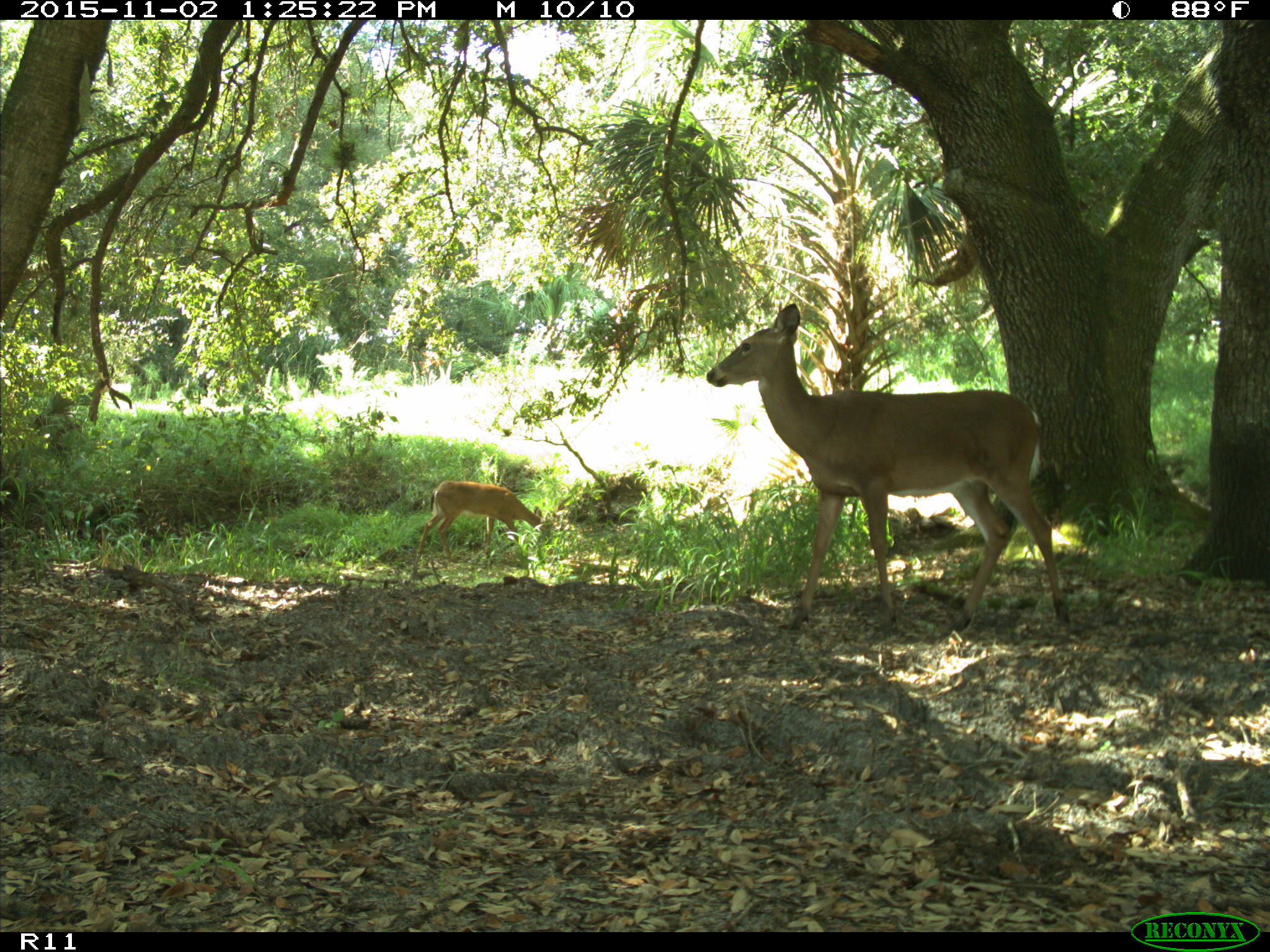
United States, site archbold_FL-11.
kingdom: Animalia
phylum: Chordata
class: Mammalia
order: Artiodactyla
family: Cervidae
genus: Odocoileus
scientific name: Odocoileus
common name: deer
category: unidentified deer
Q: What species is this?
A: Unidentified deer (deer) (Odocoileus).